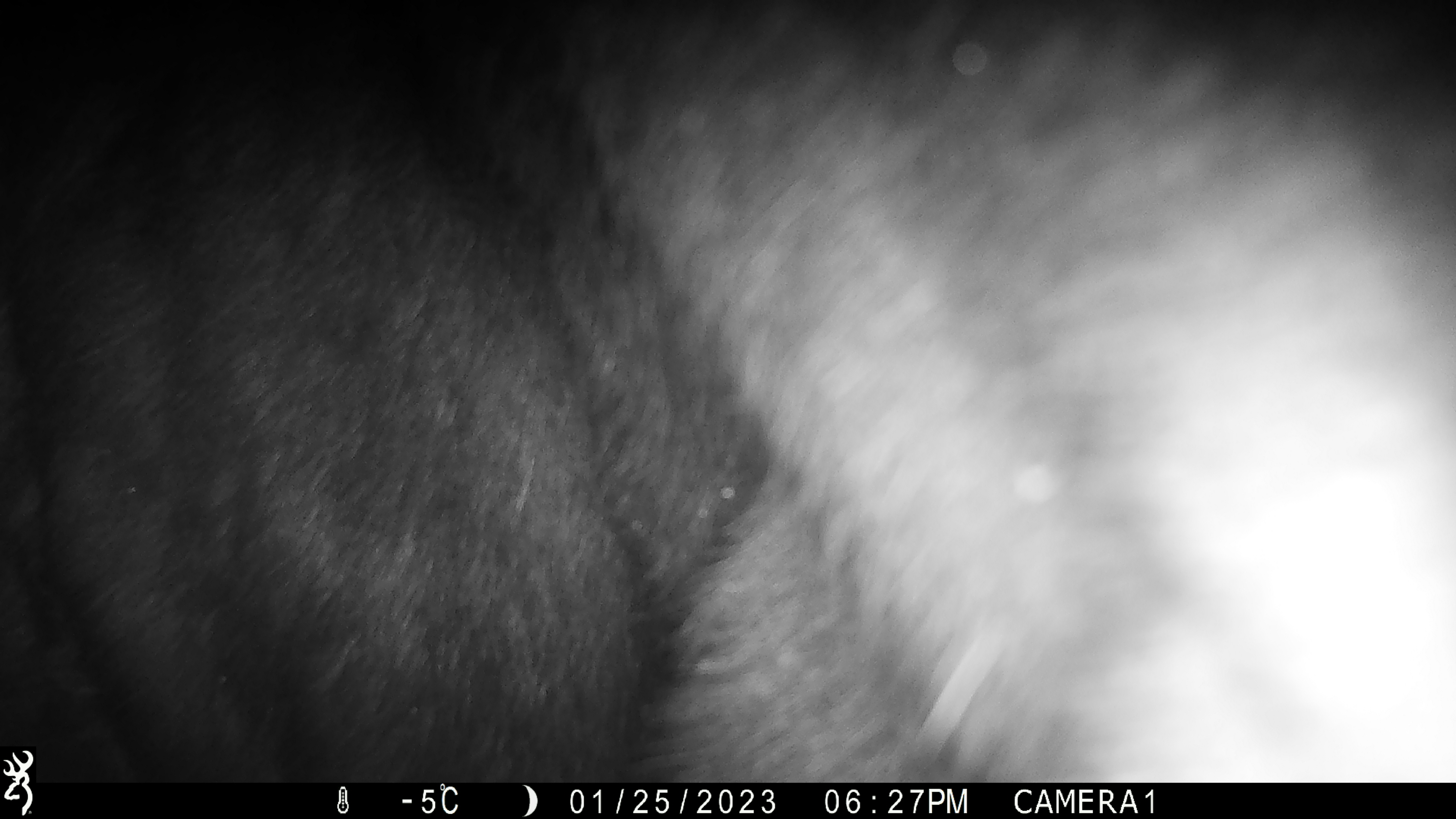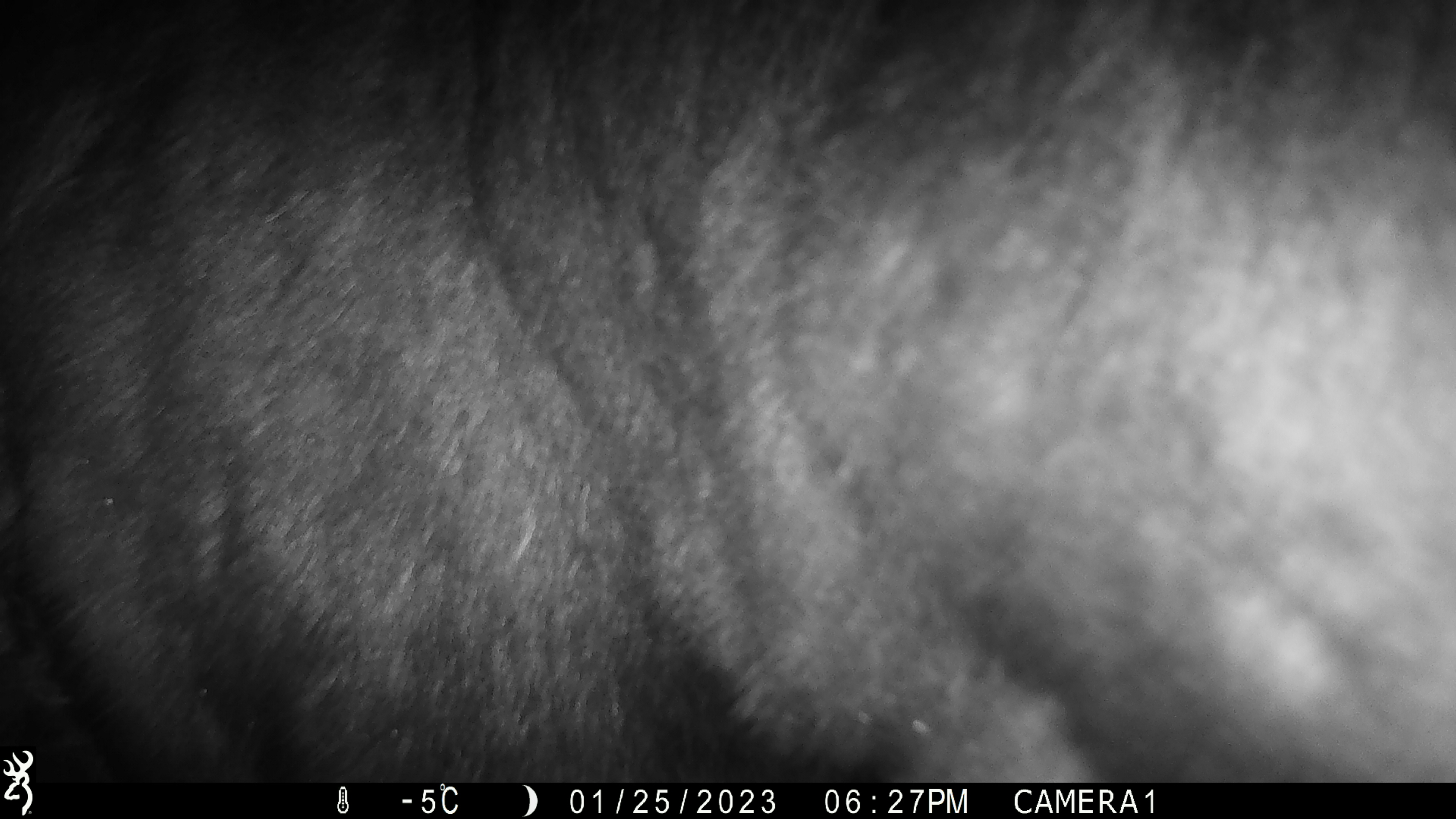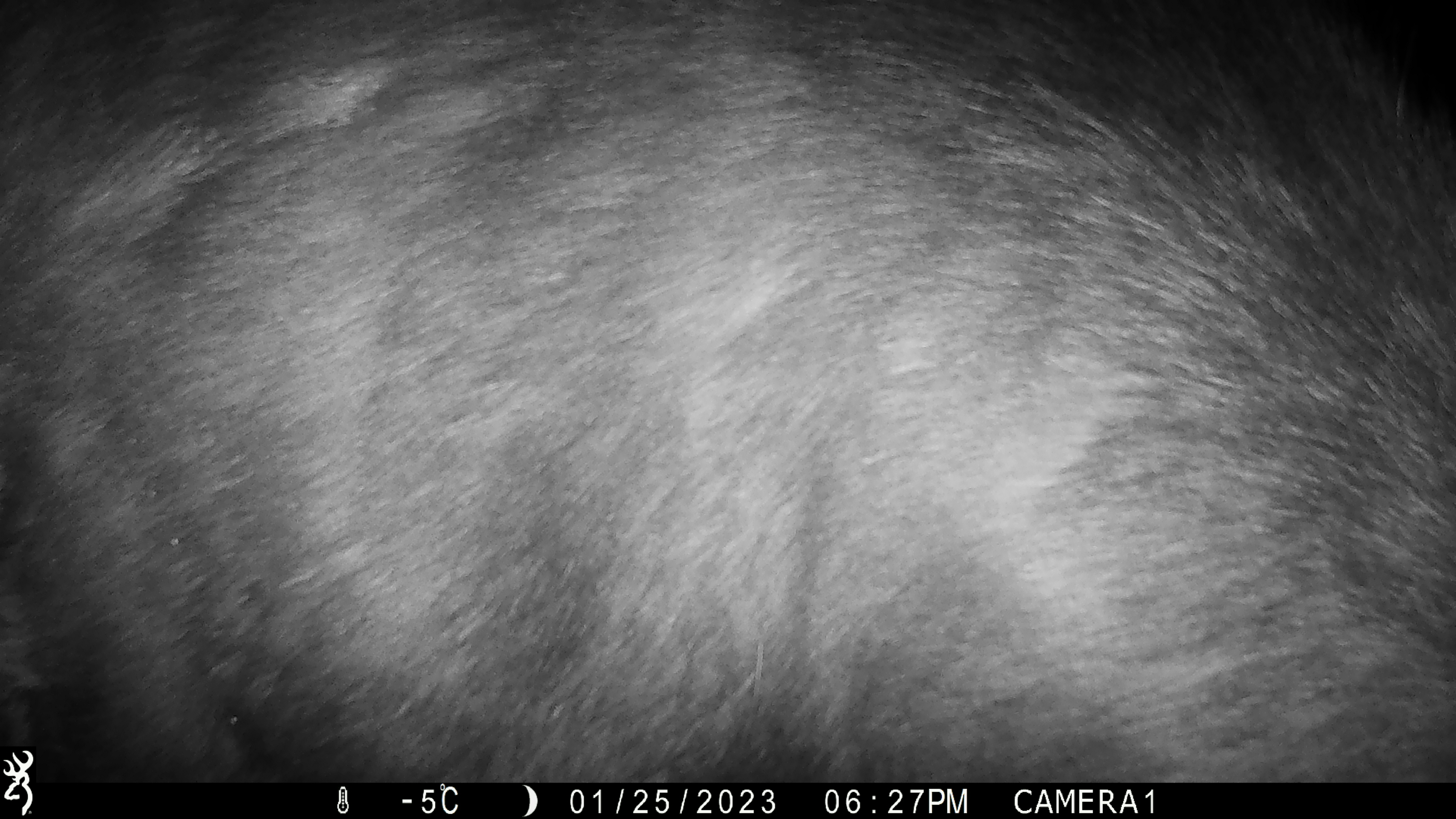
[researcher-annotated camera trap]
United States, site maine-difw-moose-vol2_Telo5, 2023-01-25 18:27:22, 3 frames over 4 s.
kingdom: Animalia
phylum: Chordata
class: Mammalia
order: Artiodactyla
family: Cervidae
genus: Alces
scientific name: Alces alces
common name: moose